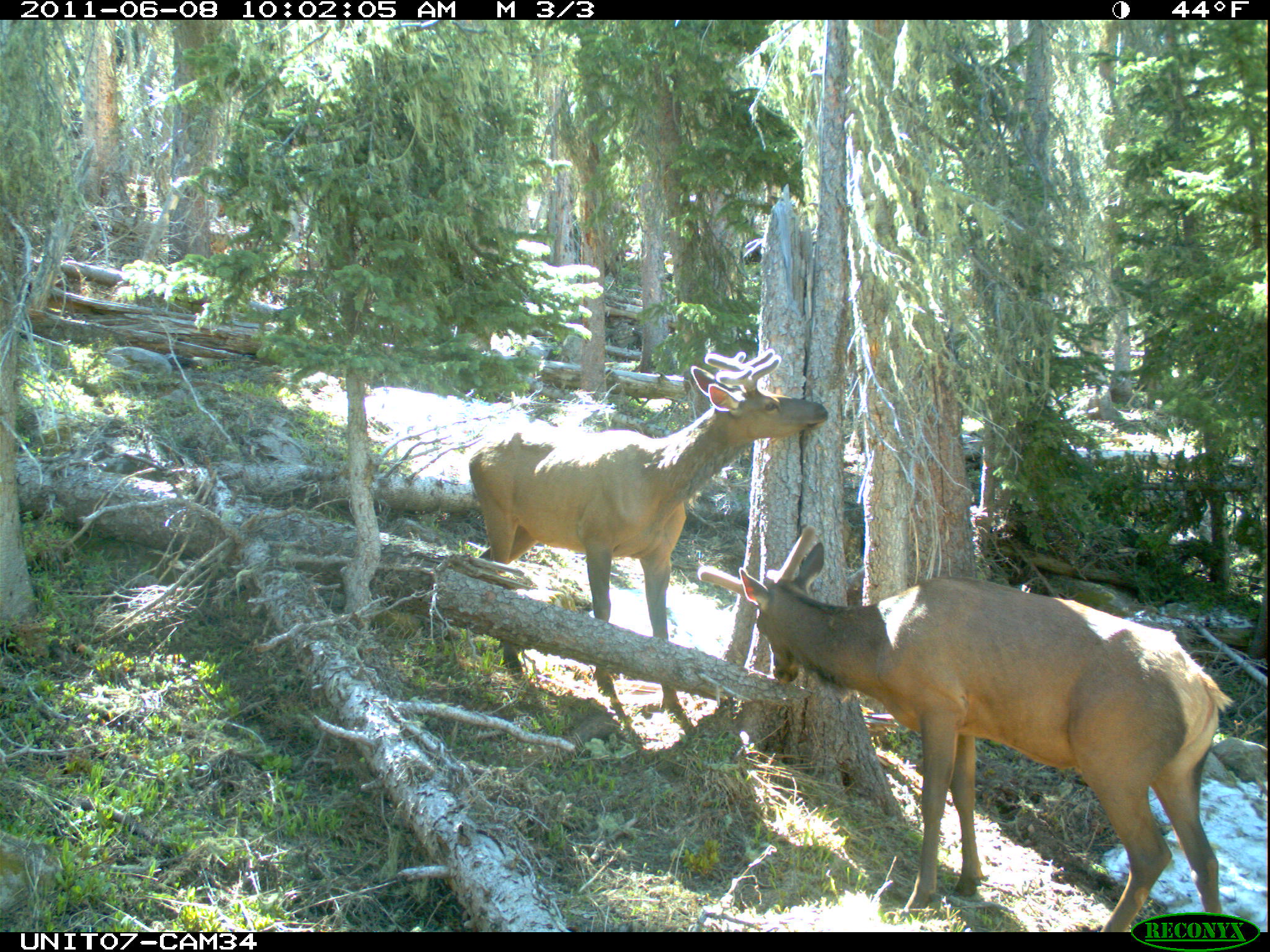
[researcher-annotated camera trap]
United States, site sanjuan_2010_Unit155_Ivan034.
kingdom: Animalia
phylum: Chordata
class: Mammalia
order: Artiodactyla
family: Cervidae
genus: Cervus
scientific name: Cervus elaphus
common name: red deer